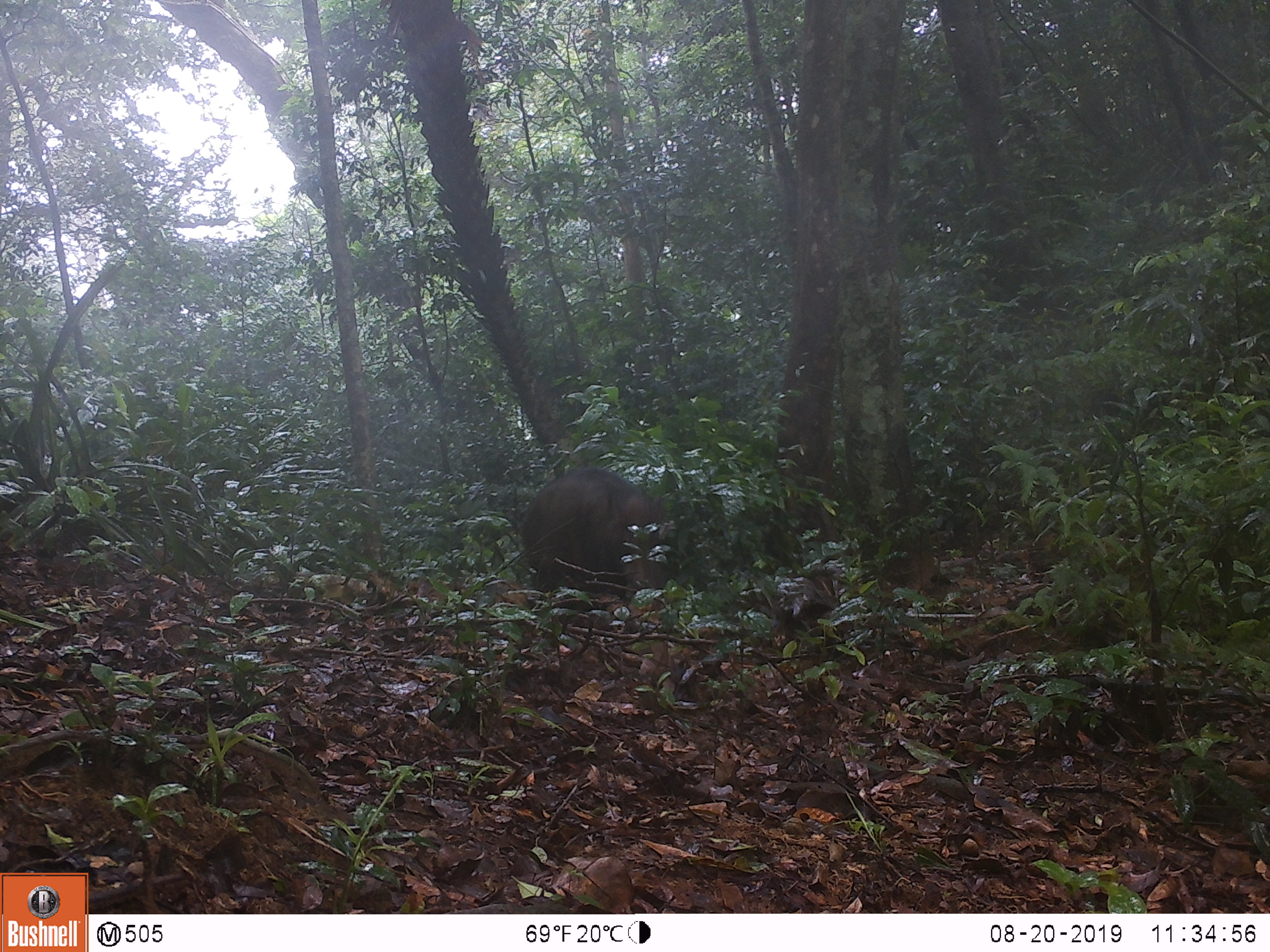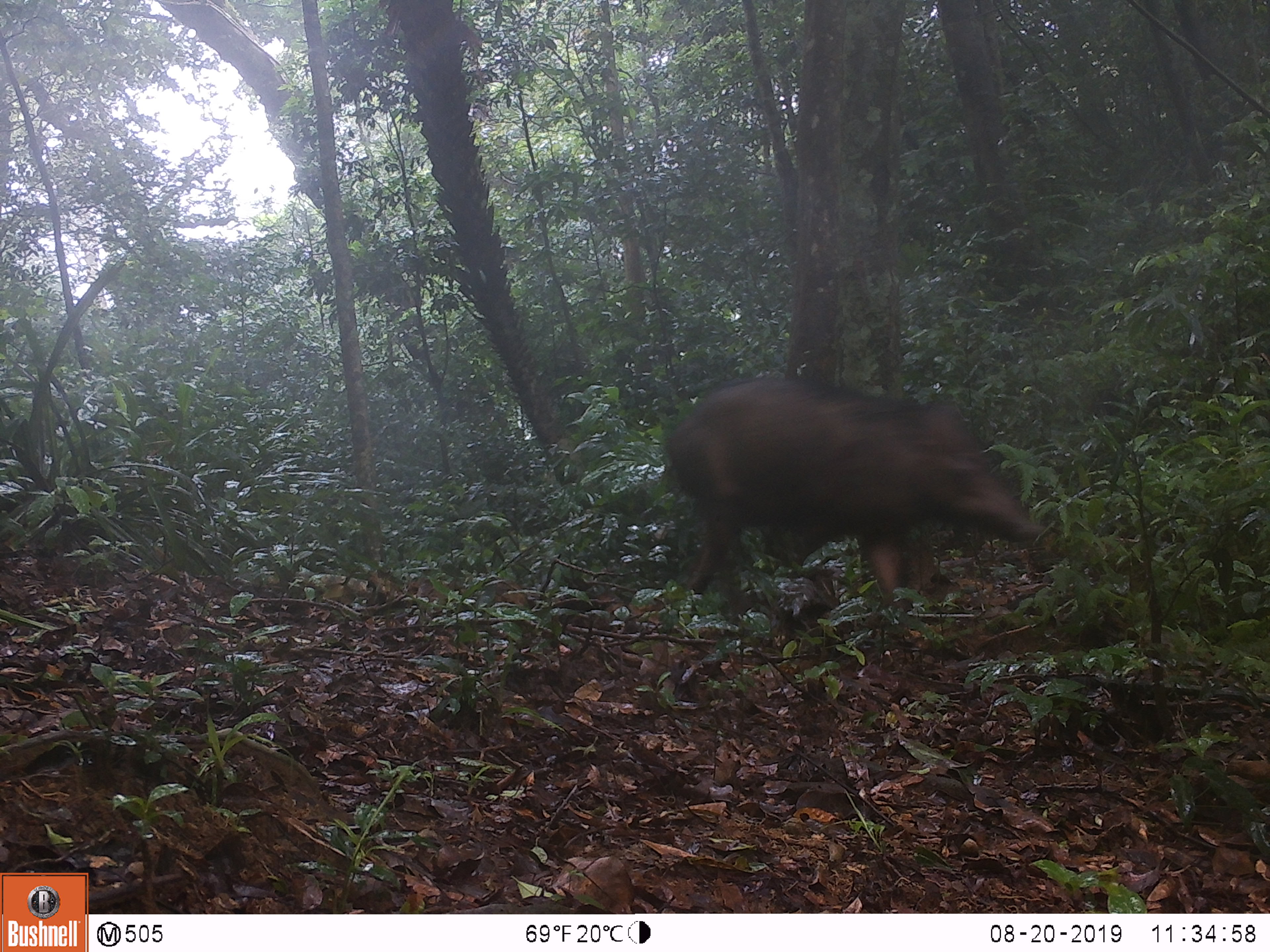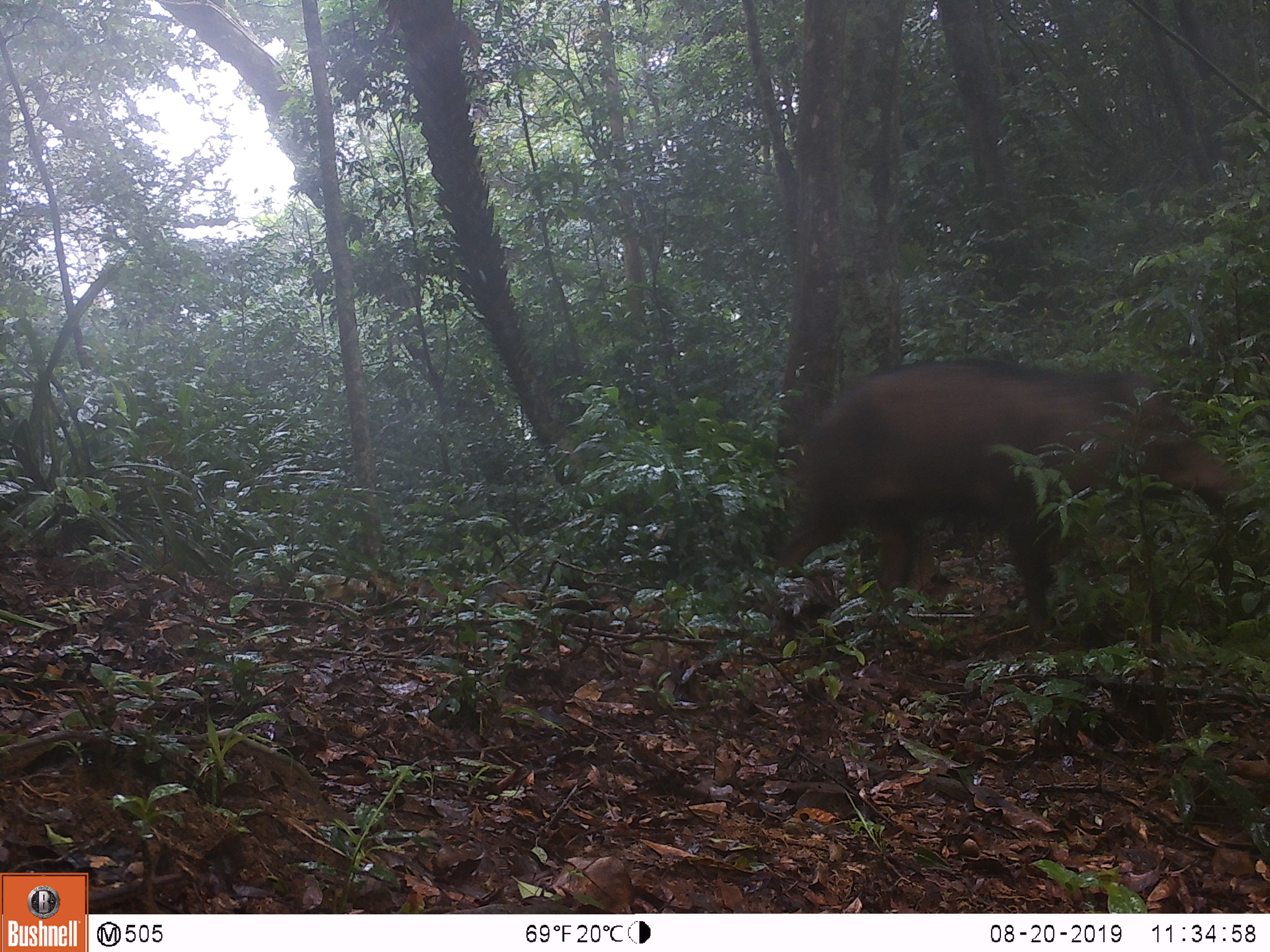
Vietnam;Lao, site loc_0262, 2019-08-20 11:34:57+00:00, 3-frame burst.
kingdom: Animalia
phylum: Chordata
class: Mammalia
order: Artiodactyla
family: Suidae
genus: Sus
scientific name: Sus scrofa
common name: eurasian wild pig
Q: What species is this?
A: Eurasian wild pig (Sus scrofa).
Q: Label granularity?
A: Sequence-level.